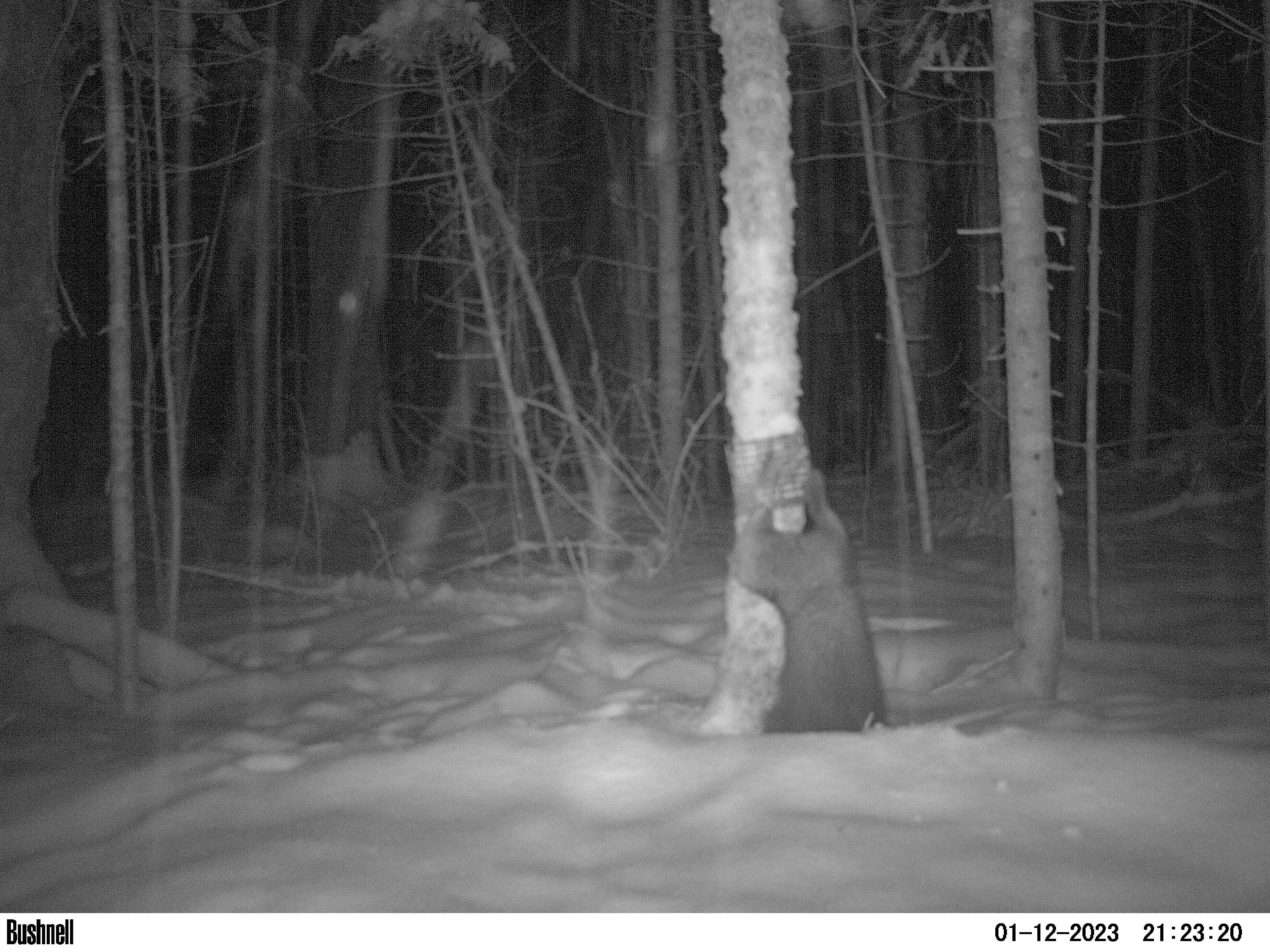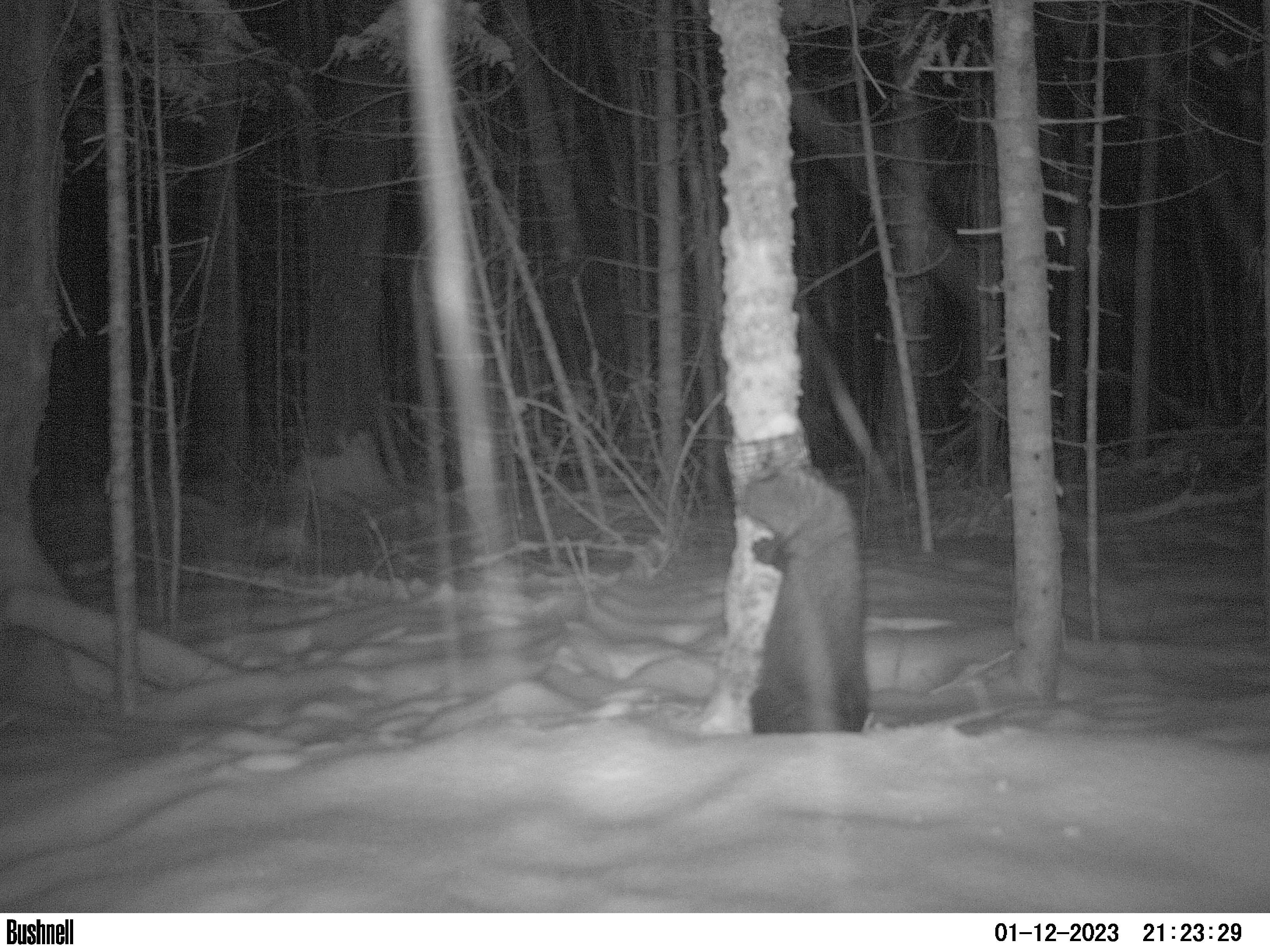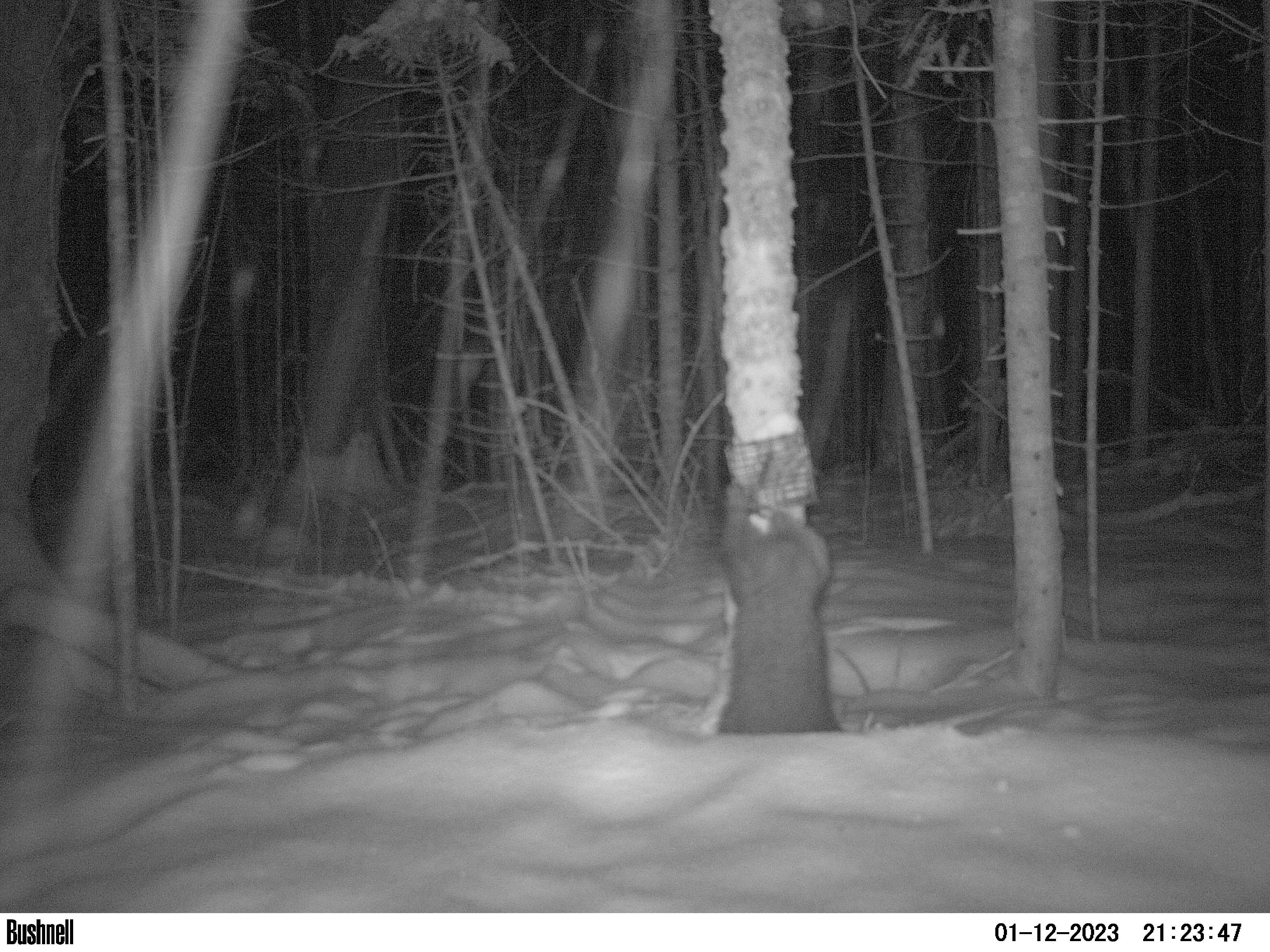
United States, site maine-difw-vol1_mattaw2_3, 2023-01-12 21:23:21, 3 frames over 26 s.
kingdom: Animalia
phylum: Chordata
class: Mammalia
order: Carnivora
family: Mustelidae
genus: Pekania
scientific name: Pekania pennanti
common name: fisher